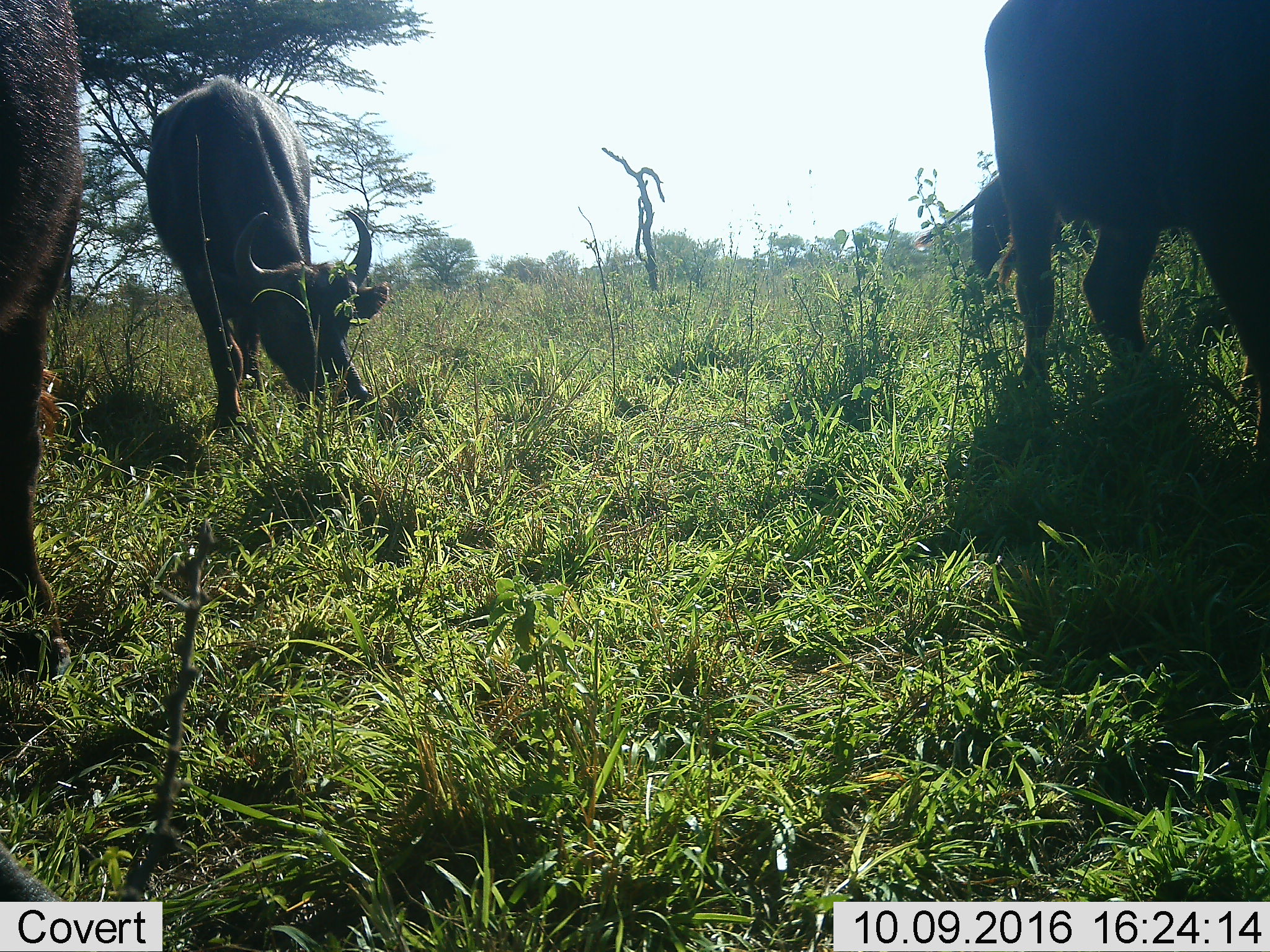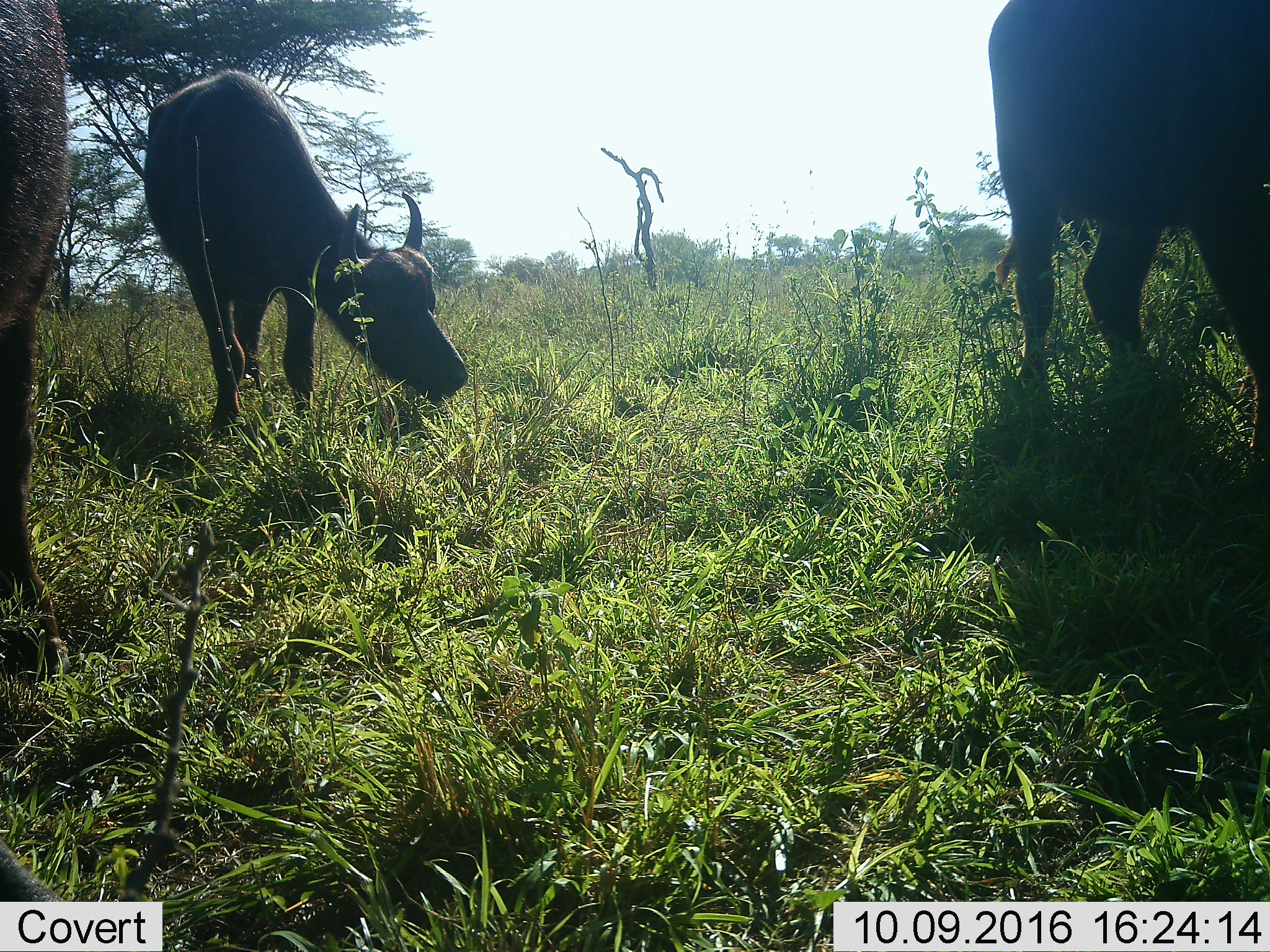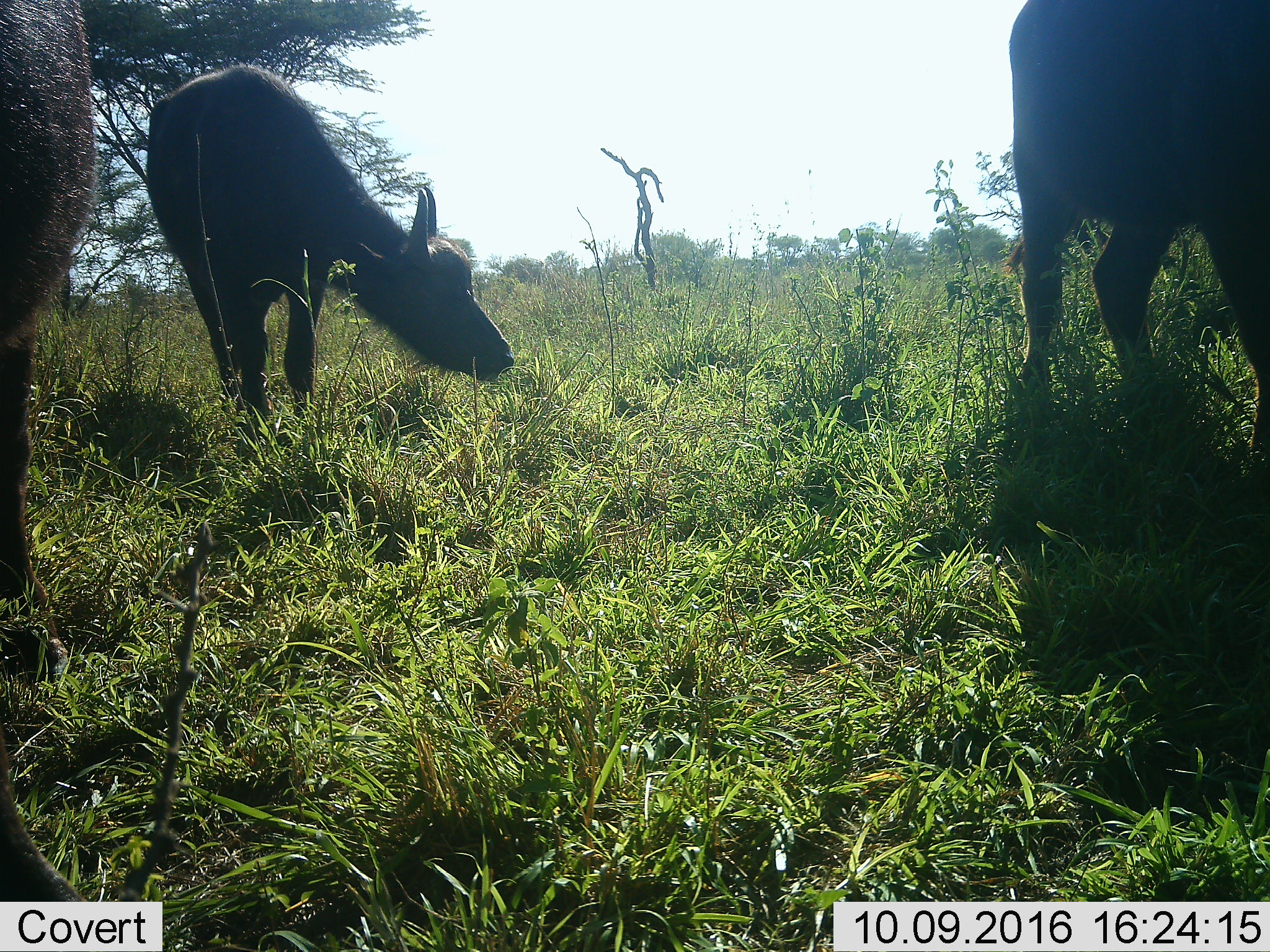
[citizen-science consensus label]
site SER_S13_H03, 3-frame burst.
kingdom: Animalia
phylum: Chordata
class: Mammalia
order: Artiodactyla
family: Bovidae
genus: Syncerus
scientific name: Syncerus caffer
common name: african buffalo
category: buffalo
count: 3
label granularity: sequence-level